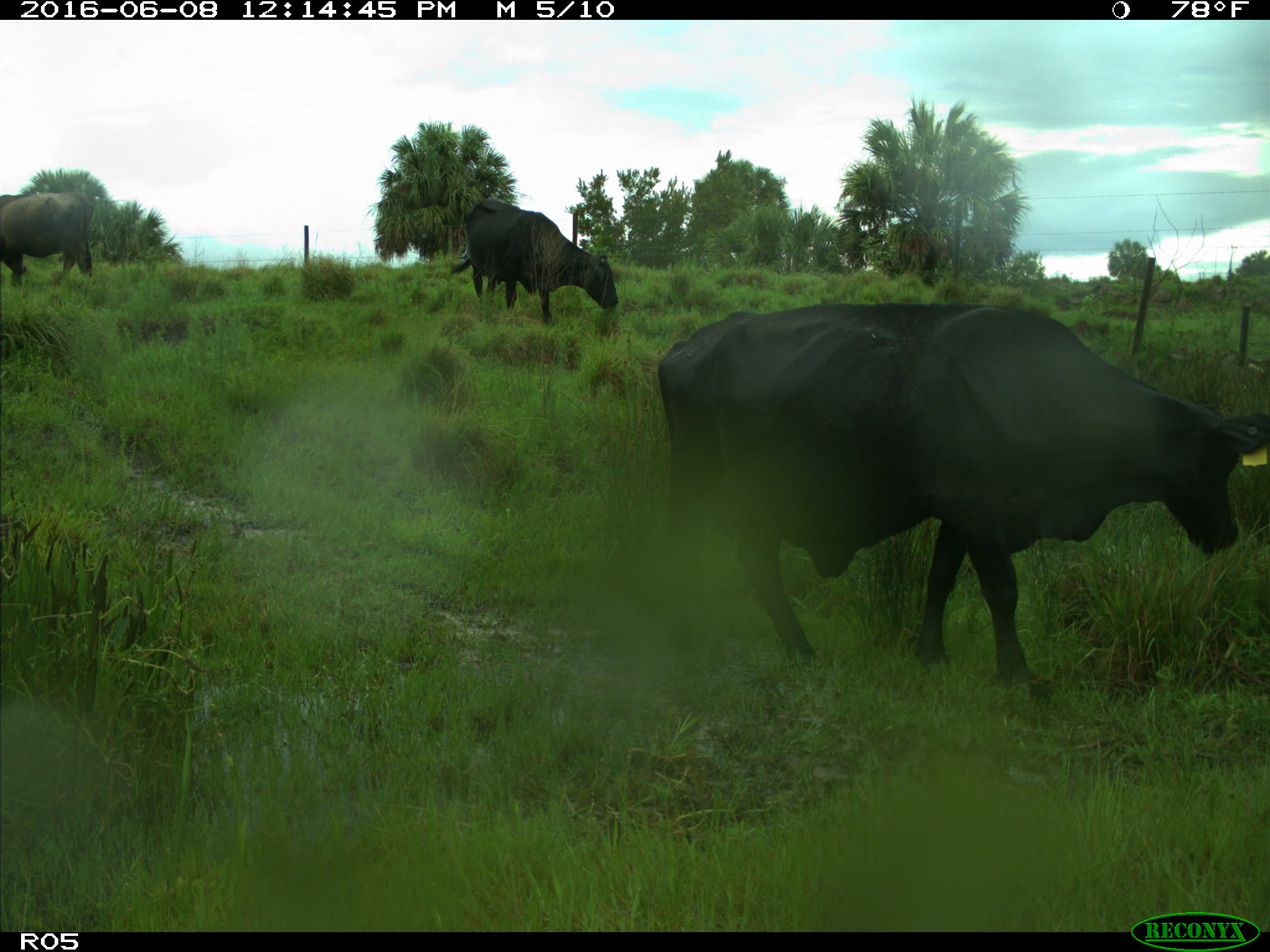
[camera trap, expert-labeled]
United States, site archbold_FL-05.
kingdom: Animalia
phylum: Chordata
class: Mammalia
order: Artiodactyla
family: Bovidae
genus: Bos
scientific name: Bos taurus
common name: domestic cow